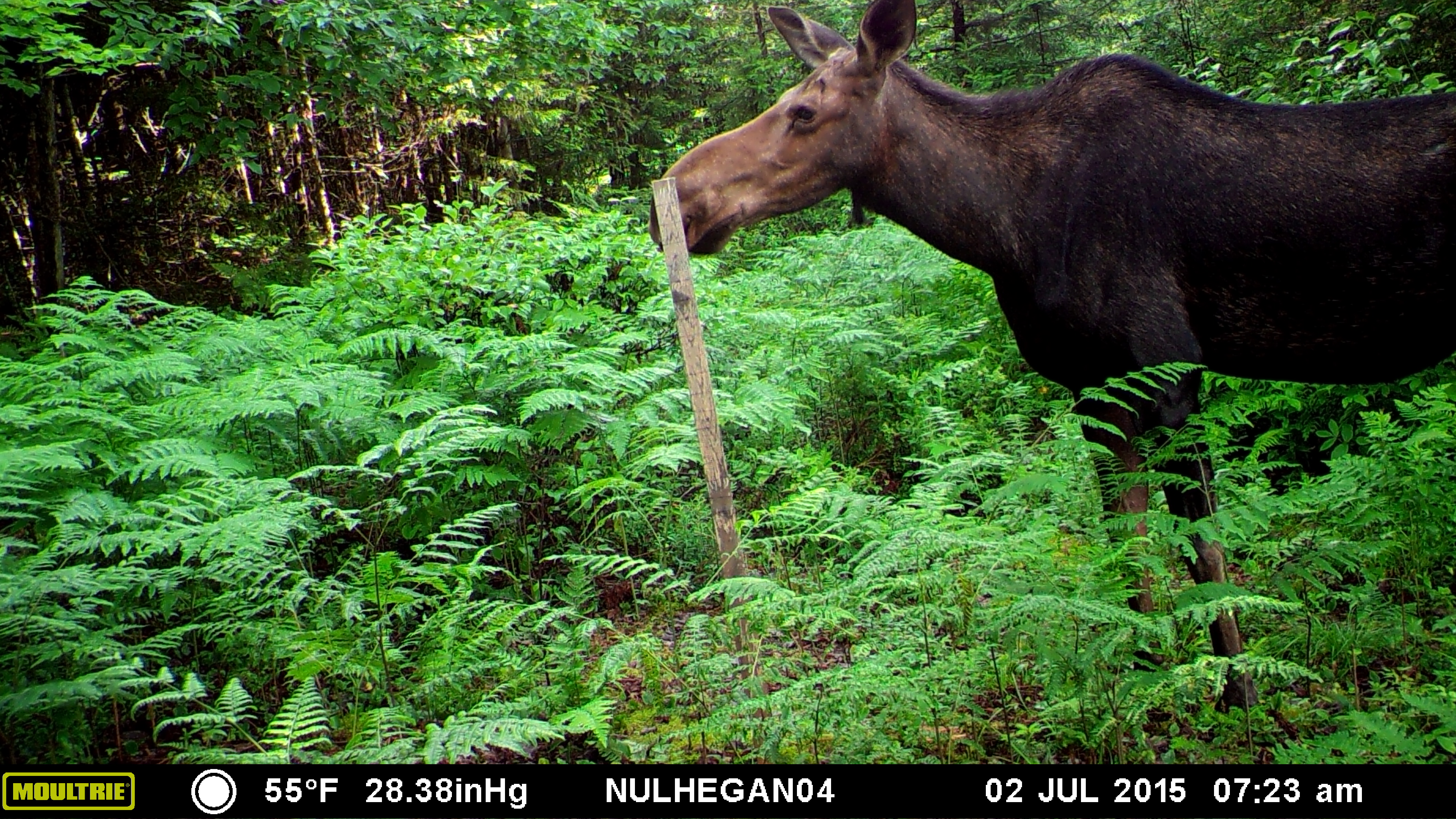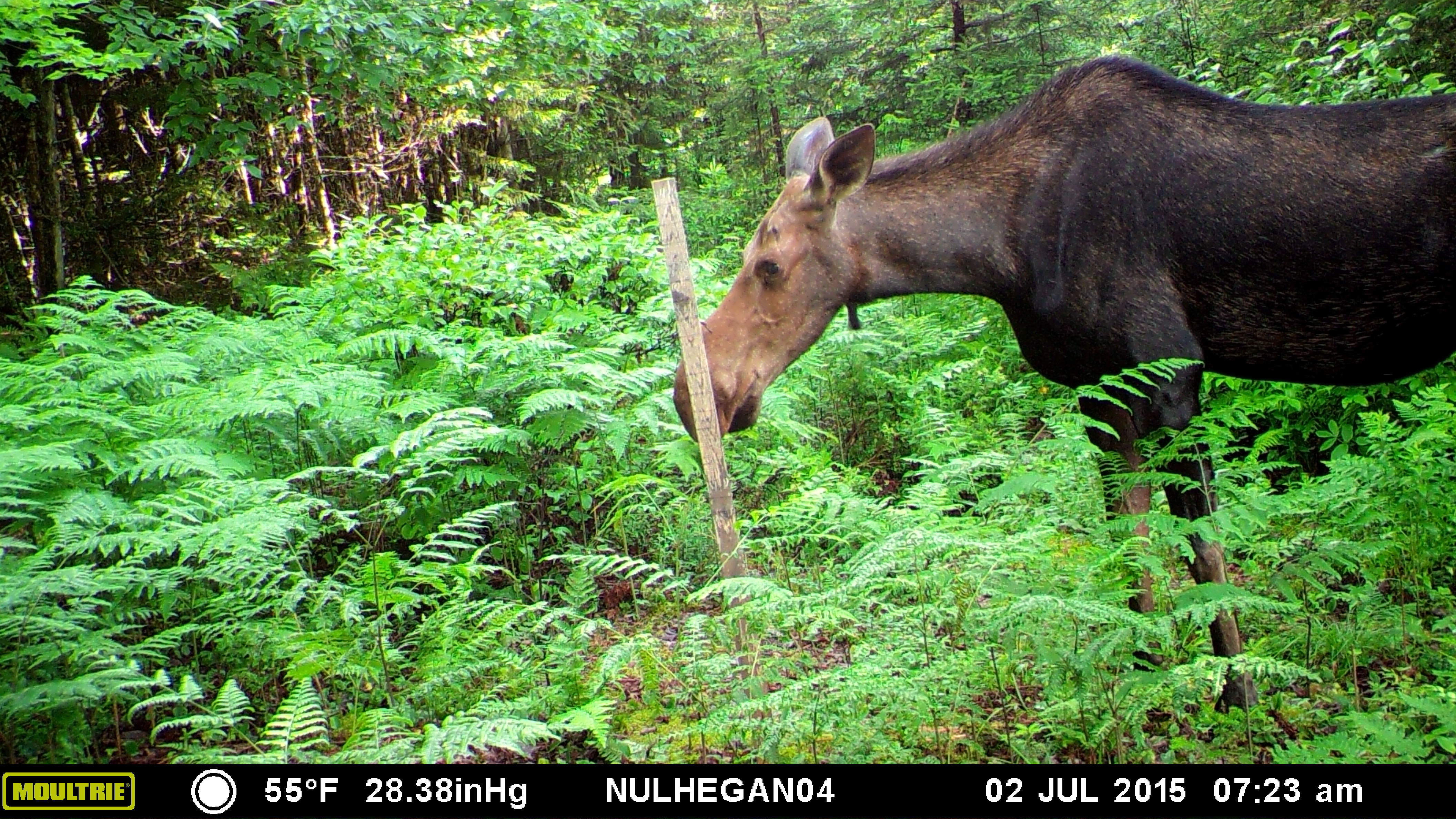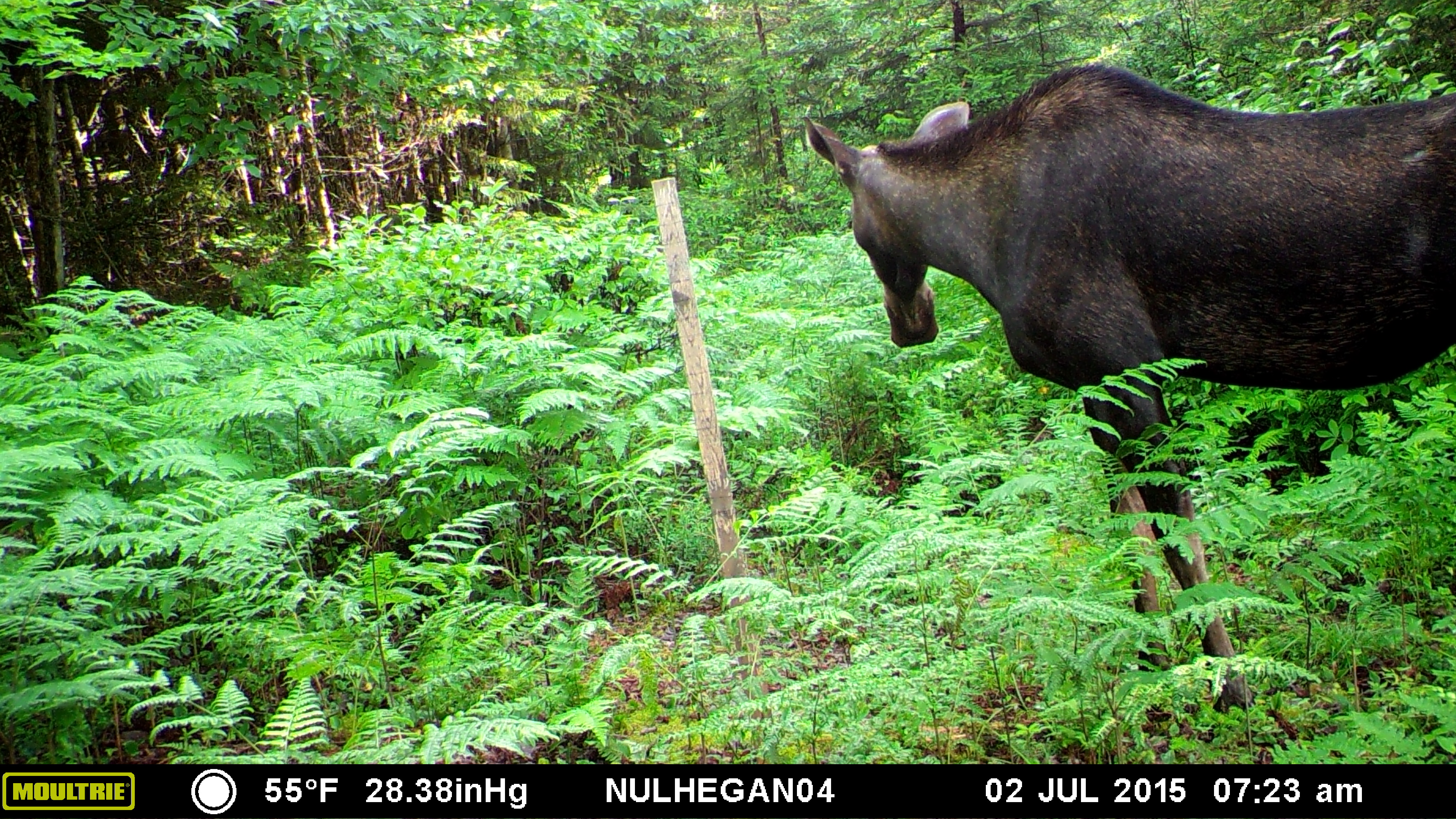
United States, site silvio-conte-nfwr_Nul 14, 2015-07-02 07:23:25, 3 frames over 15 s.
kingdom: Animalia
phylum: Chordata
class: Mammalia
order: Artiodactyla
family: Cervidae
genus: Alces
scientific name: Alces alces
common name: moose